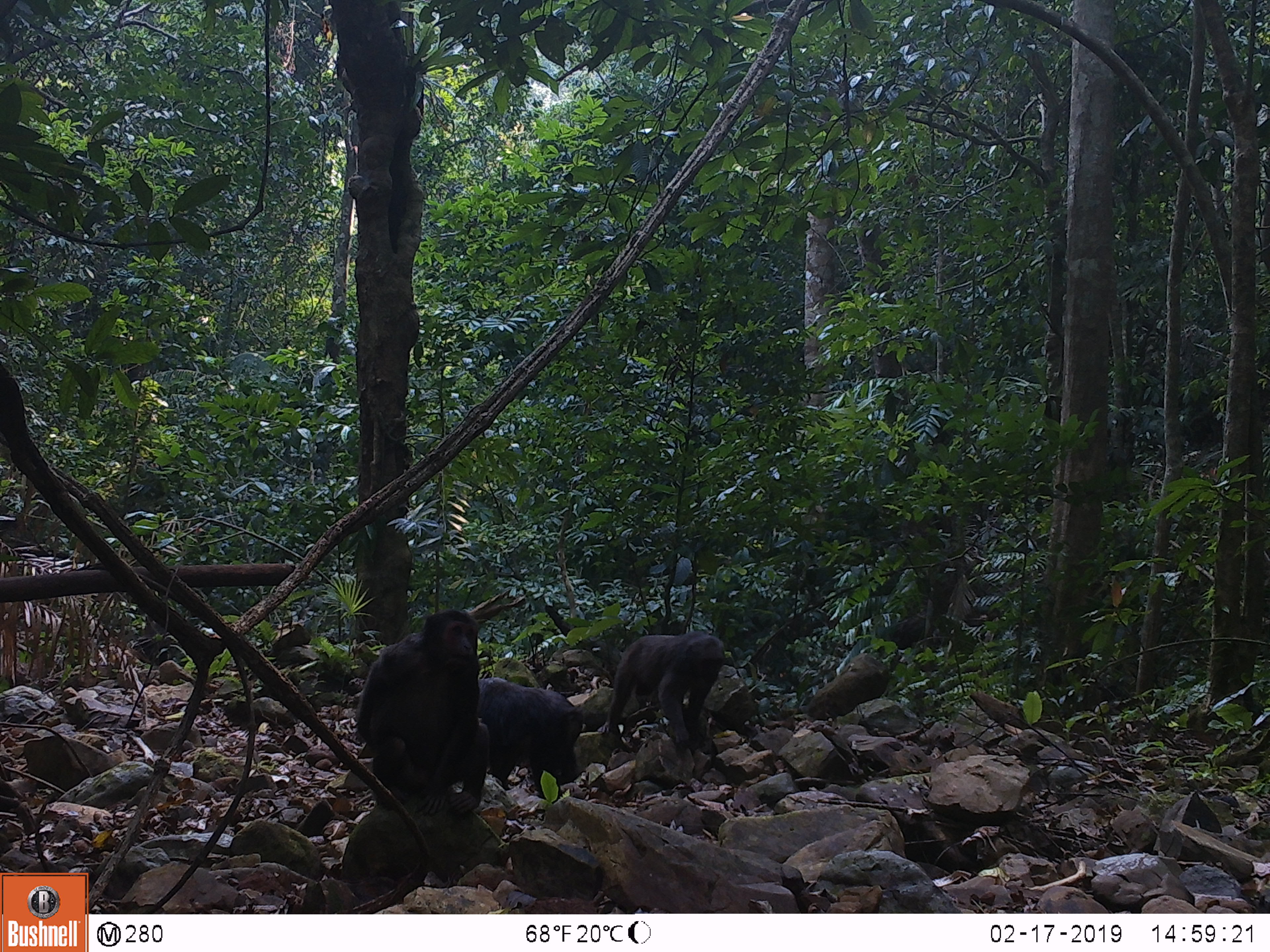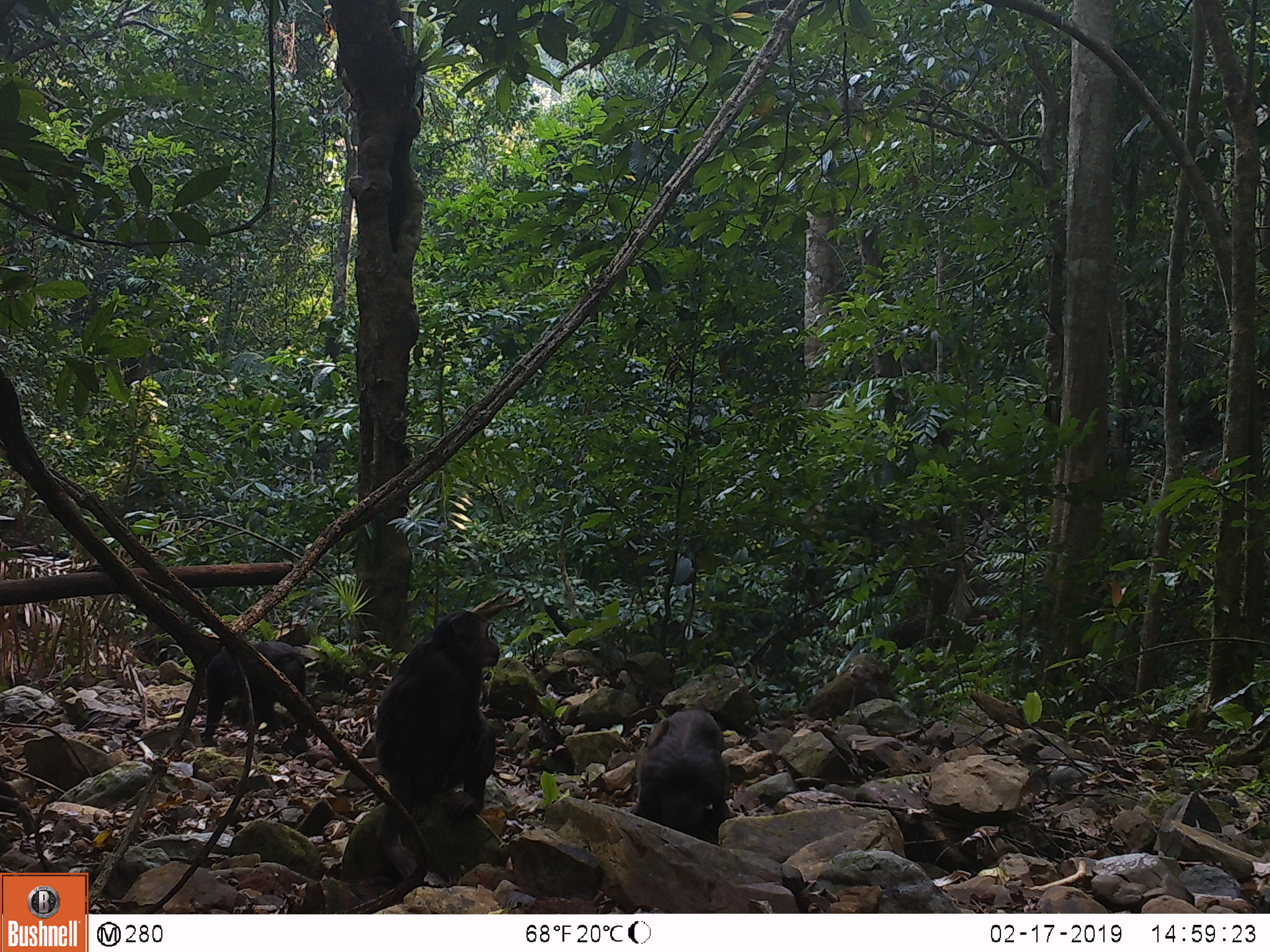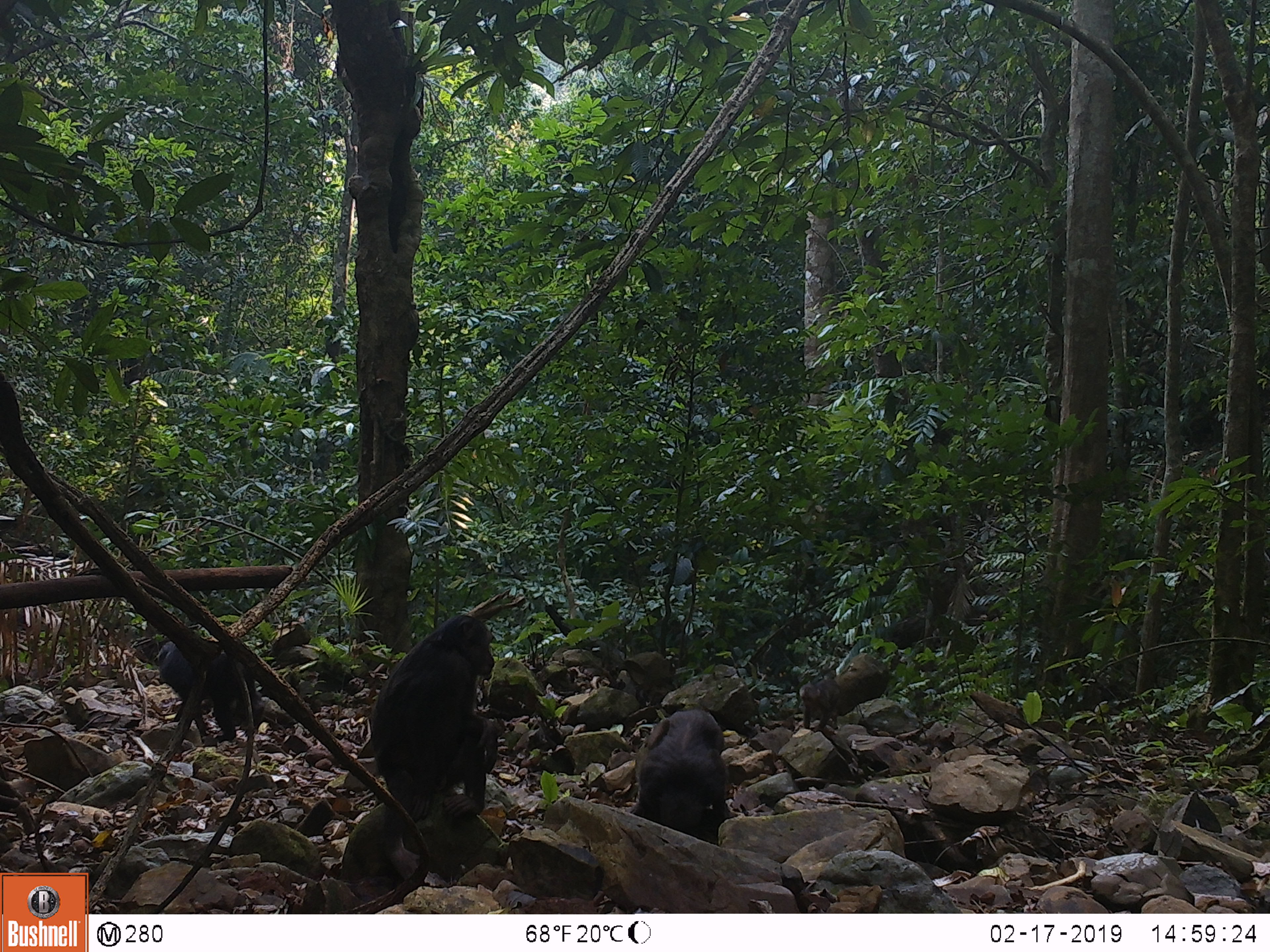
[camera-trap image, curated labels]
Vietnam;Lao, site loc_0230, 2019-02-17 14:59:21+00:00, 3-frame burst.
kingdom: Animalia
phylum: Chordata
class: Mammalia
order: Primates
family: Cercopithecidae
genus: Macaca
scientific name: Macaca arctoides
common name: stump-tailed macaque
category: stump tailed macaque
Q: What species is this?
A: Stump tailed macaque (stump-tailed macaque) (Macaca arctoides).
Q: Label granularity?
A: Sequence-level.